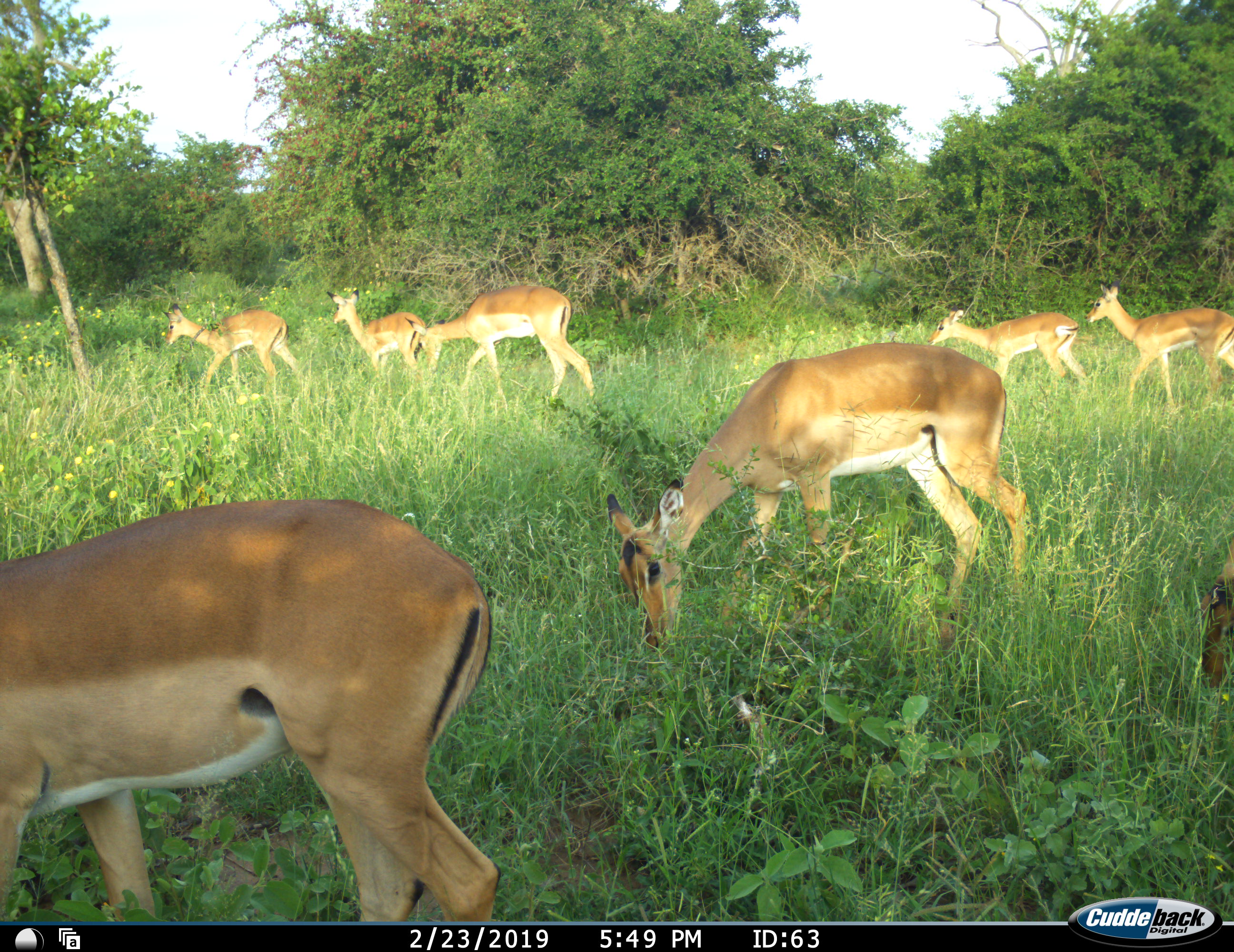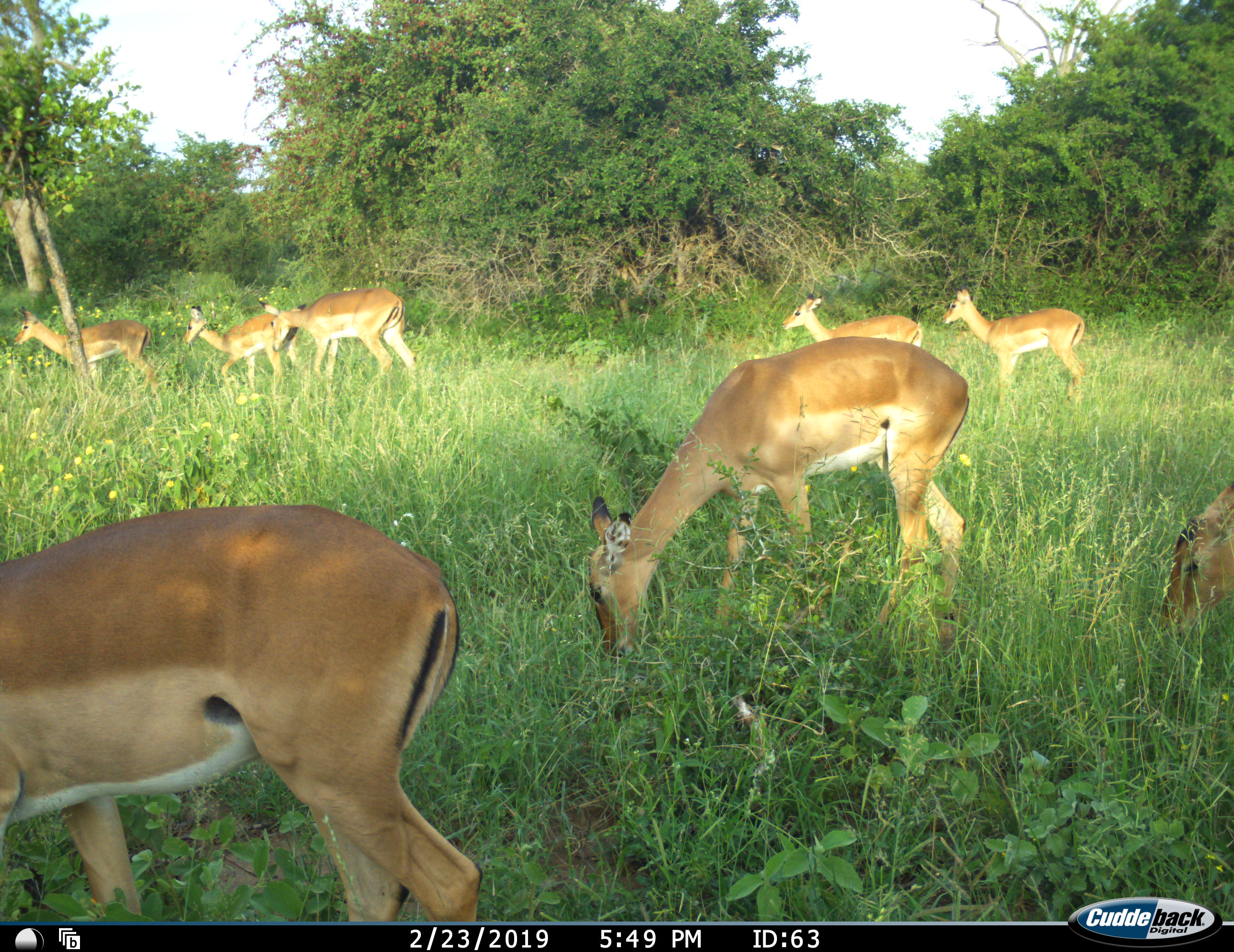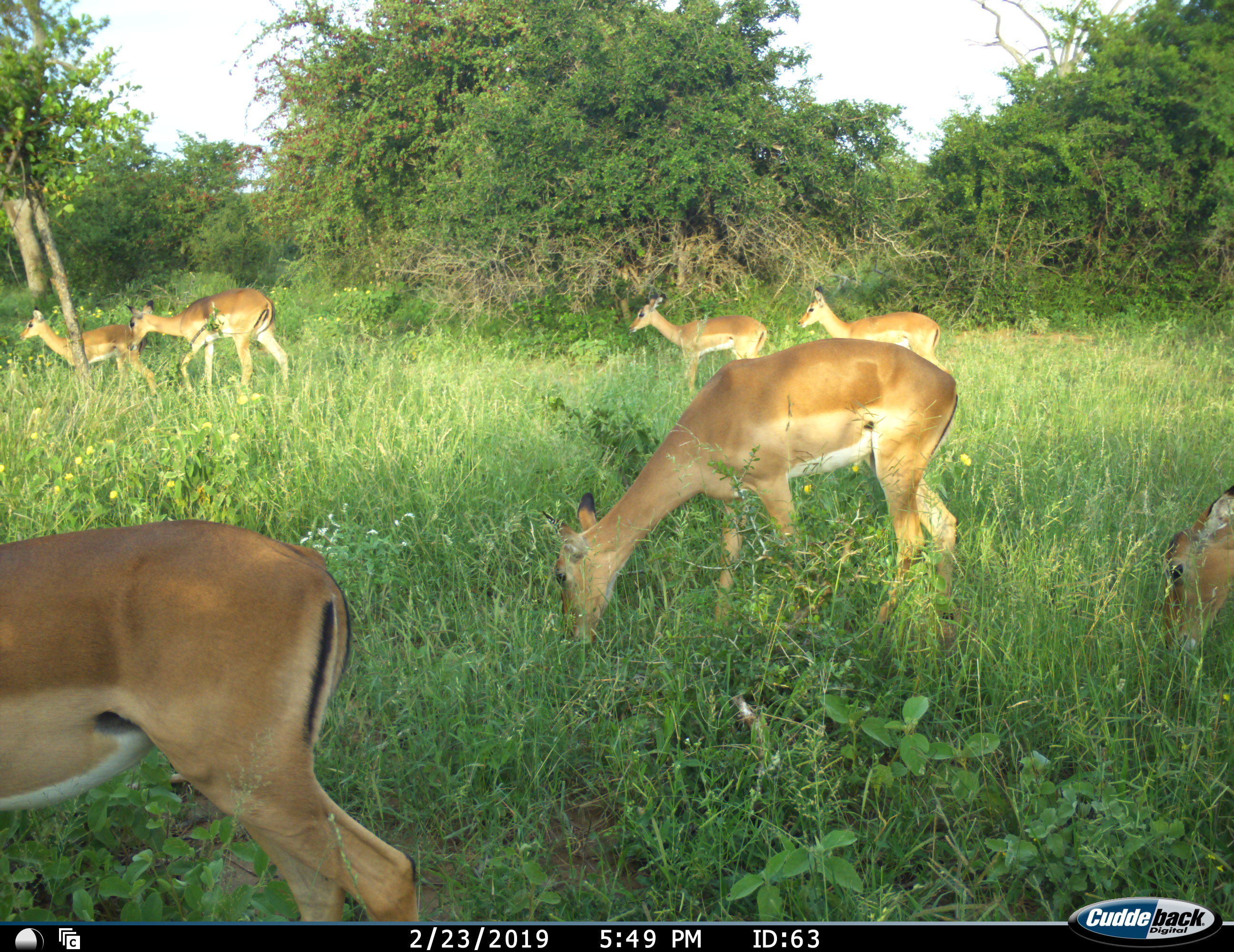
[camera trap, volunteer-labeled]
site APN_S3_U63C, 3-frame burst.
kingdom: Animalia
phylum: Chordata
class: Mammalia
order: Artiodactyla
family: Bovidae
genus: Aepyceros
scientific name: Aepyceros melampus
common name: impala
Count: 8.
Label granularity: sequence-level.